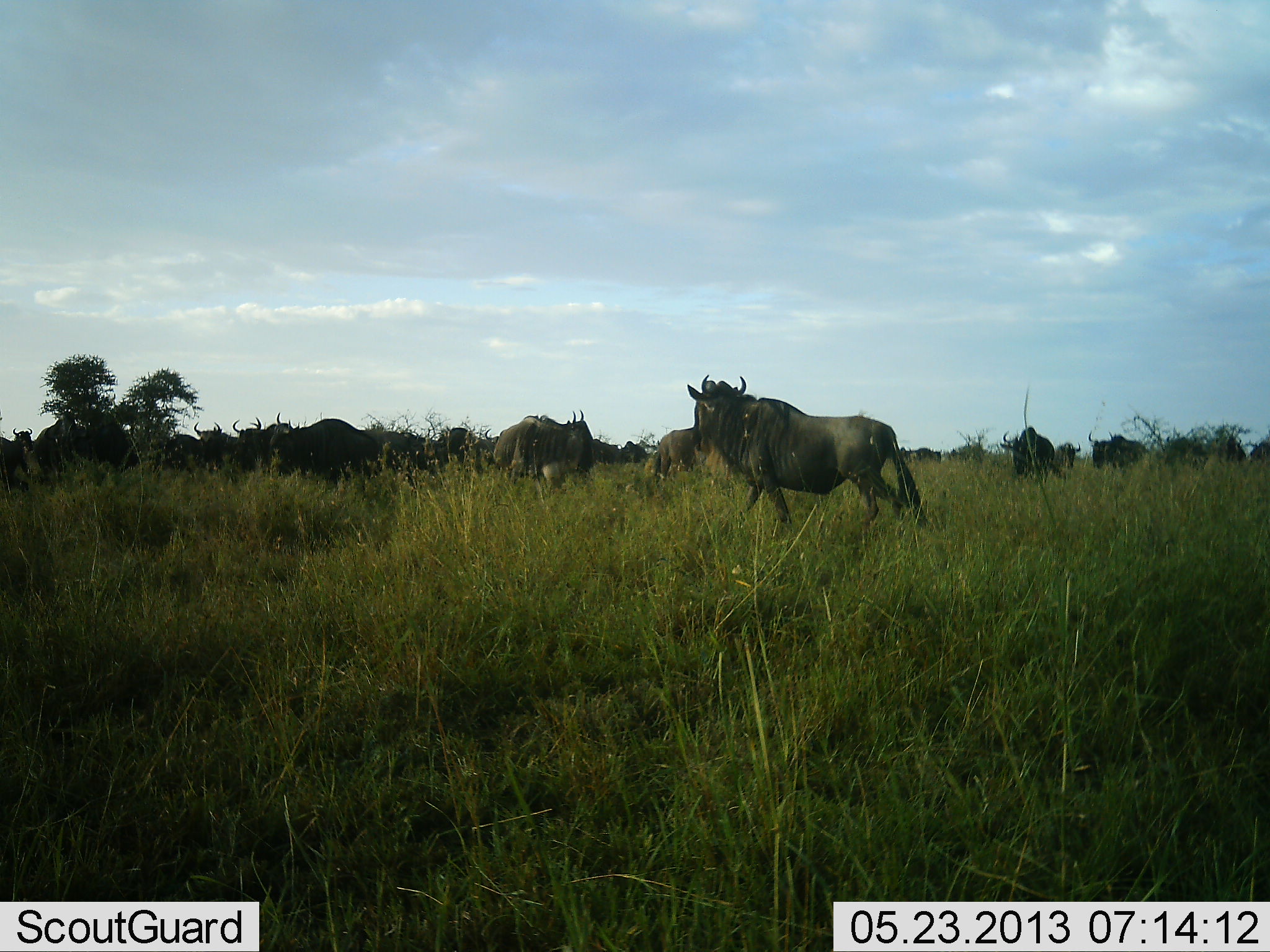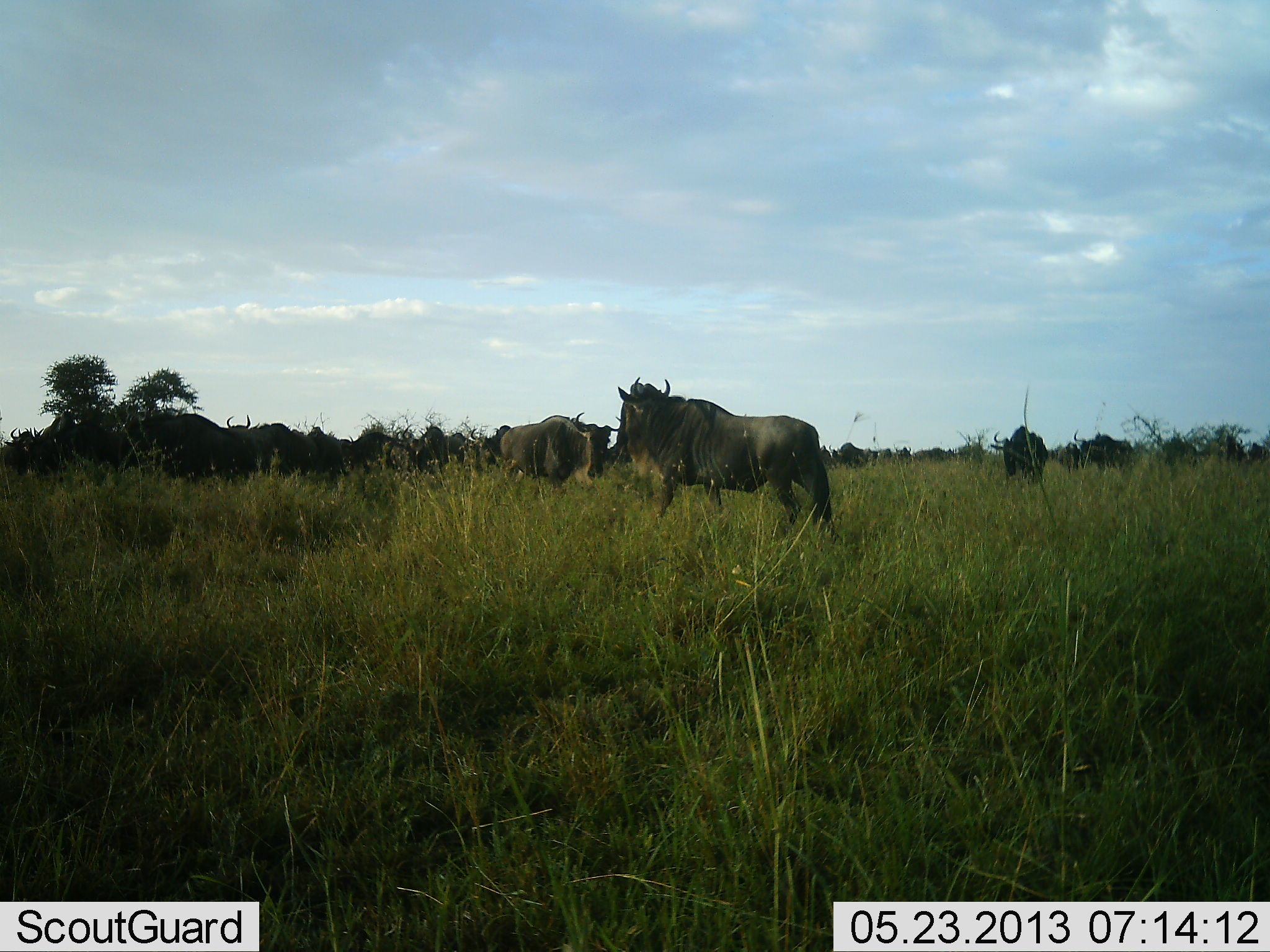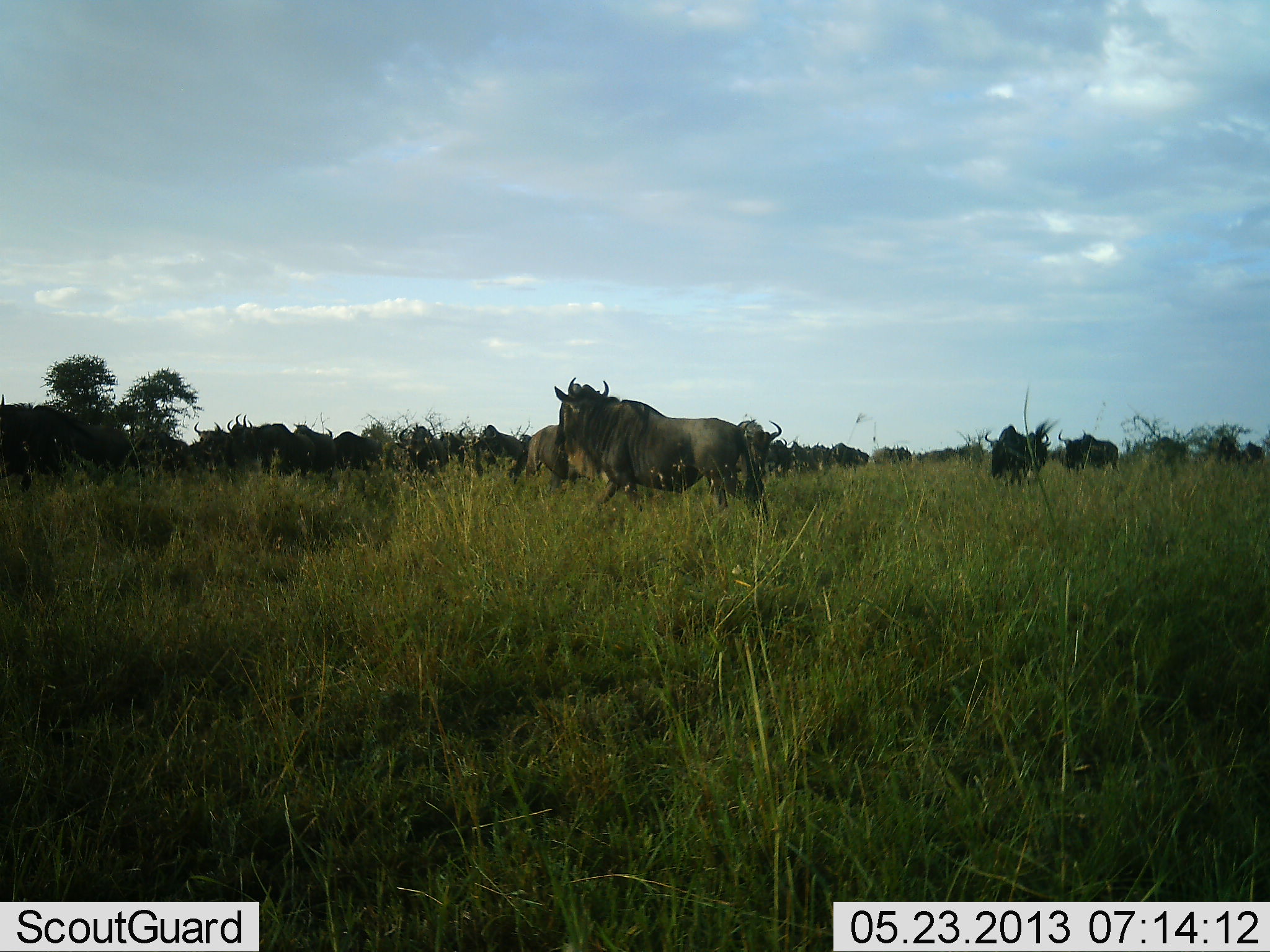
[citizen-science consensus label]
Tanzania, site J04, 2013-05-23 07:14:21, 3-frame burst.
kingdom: Animalia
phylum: Chordata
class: Mammalia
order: Artiodactyla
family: Bovidae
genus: Connochaetes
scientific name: Connochaetes taurinus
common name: blue wildebeest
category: wildebeest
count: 11-50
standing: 20%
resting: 0%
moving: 80%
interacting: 0%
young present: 0%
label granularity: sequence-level